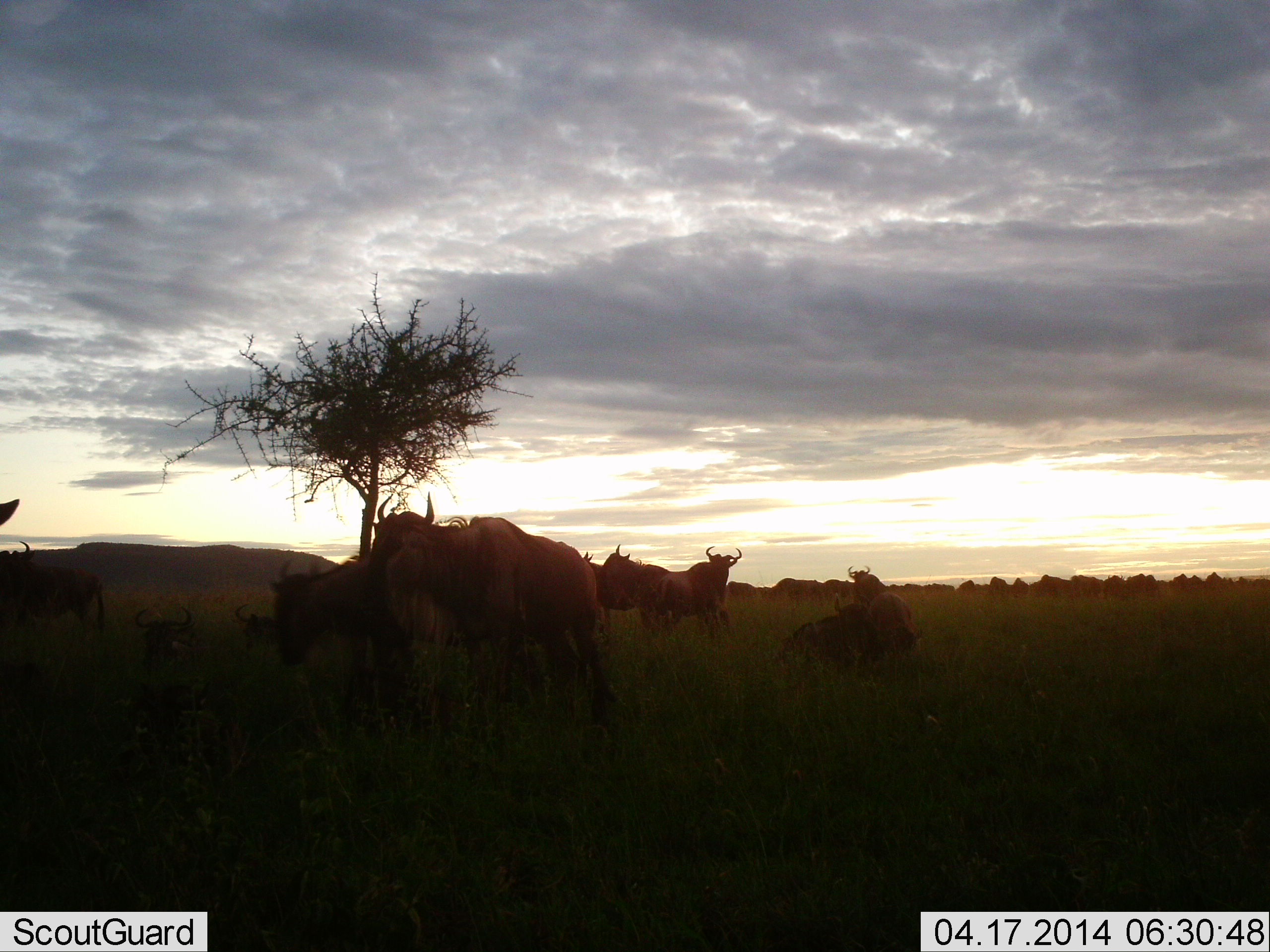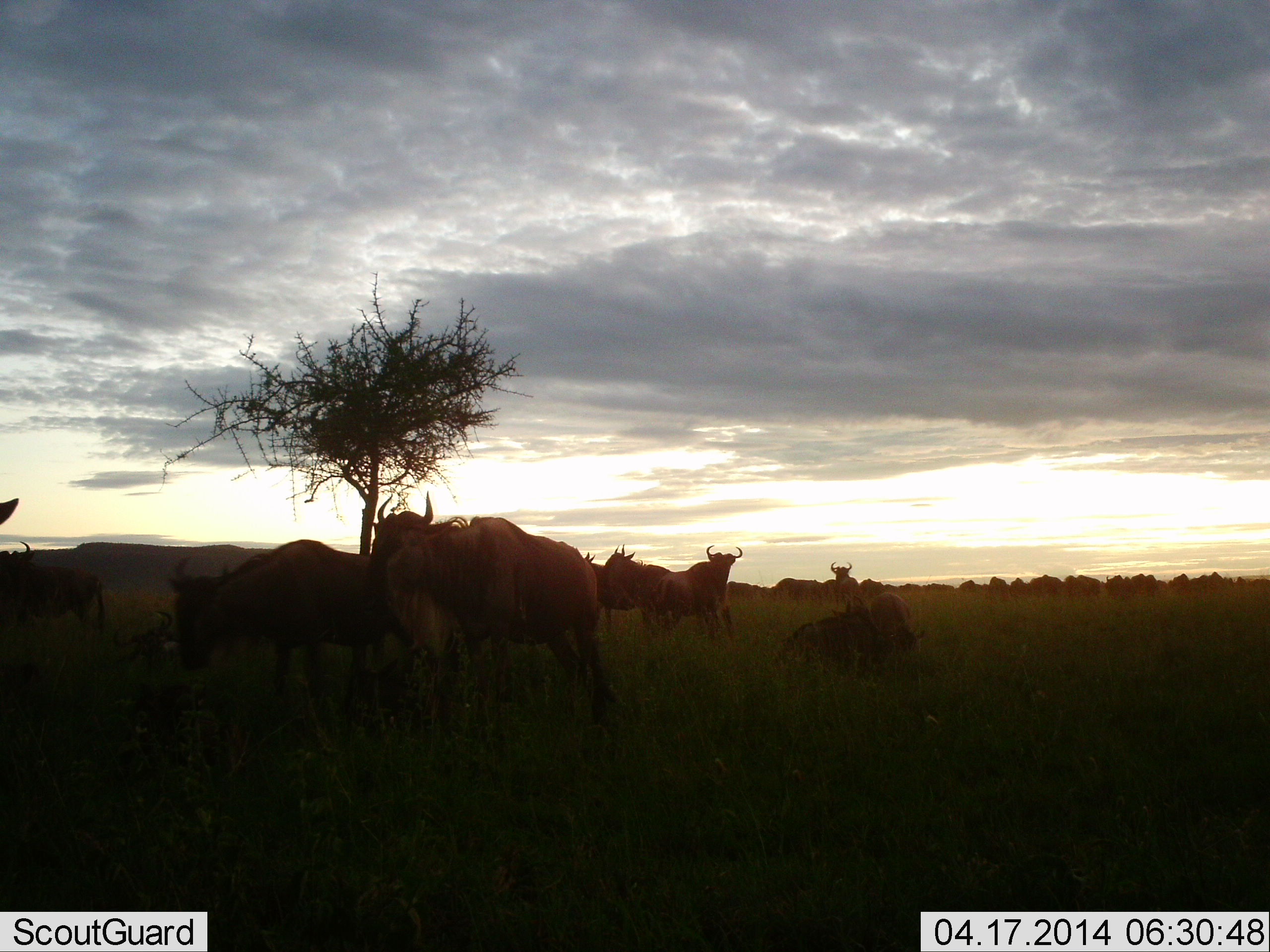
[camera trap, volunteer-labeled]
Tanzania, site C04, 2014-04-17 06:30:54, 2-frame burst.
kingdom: Animalia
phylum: Chordata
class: Mammalia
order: Artiodactyla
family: Bovidae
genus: Connochaetes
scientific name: Connochaetes taurinus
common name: blue wildebeest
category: wildebeest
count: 11-50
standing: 60%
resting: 90%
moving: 70%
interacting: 10%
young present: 0%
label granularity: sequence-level